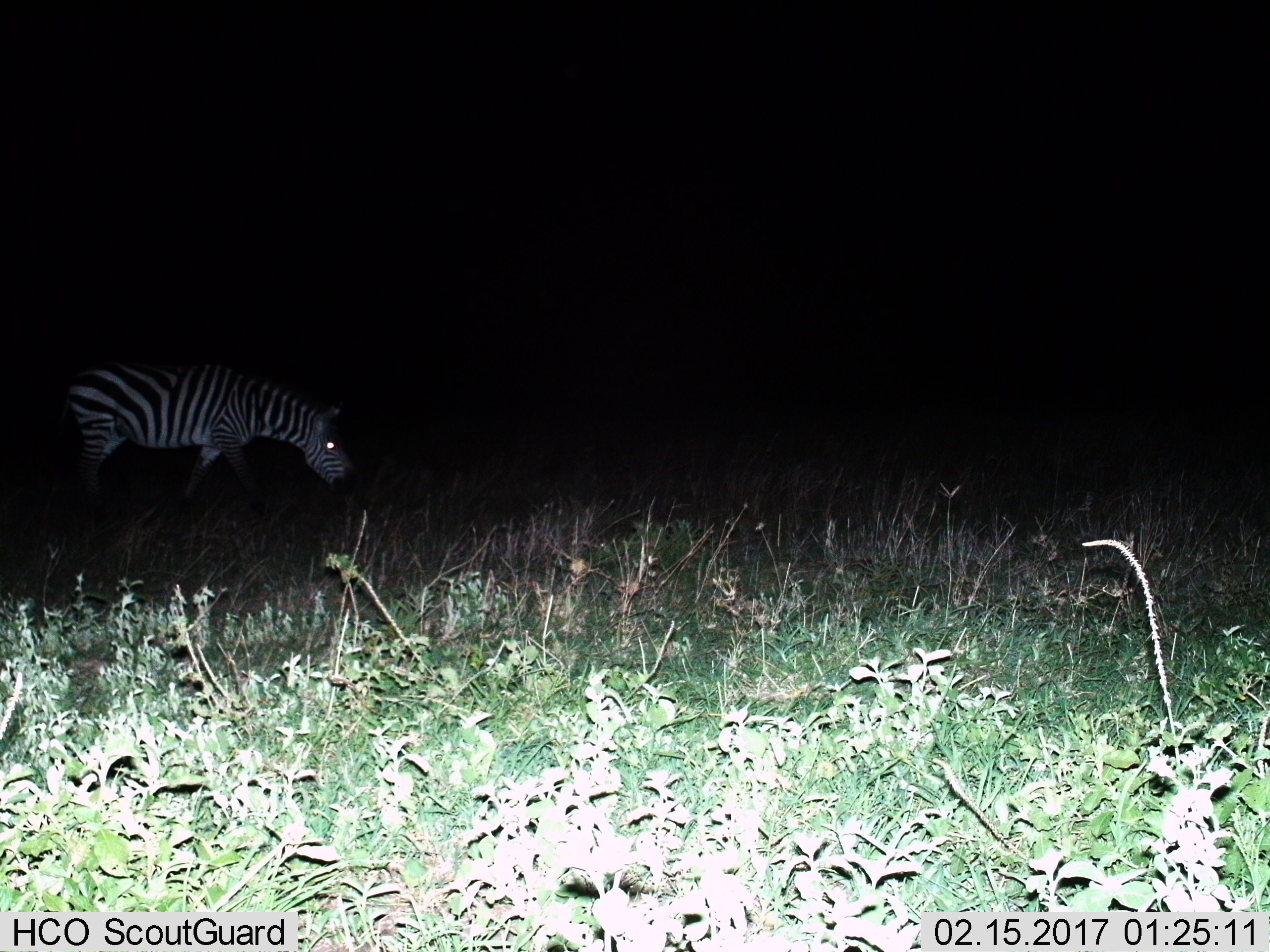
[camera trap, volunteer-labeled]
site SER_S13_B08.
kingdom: Animalia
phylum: Chordata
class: Mammalia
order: Perissodactyla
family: Equidae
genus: Equus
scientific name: Equus quagga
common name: plains zebra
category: zebraplains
Zebraplains (plains zebra) (Equus quagga), count 1. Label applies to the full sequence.